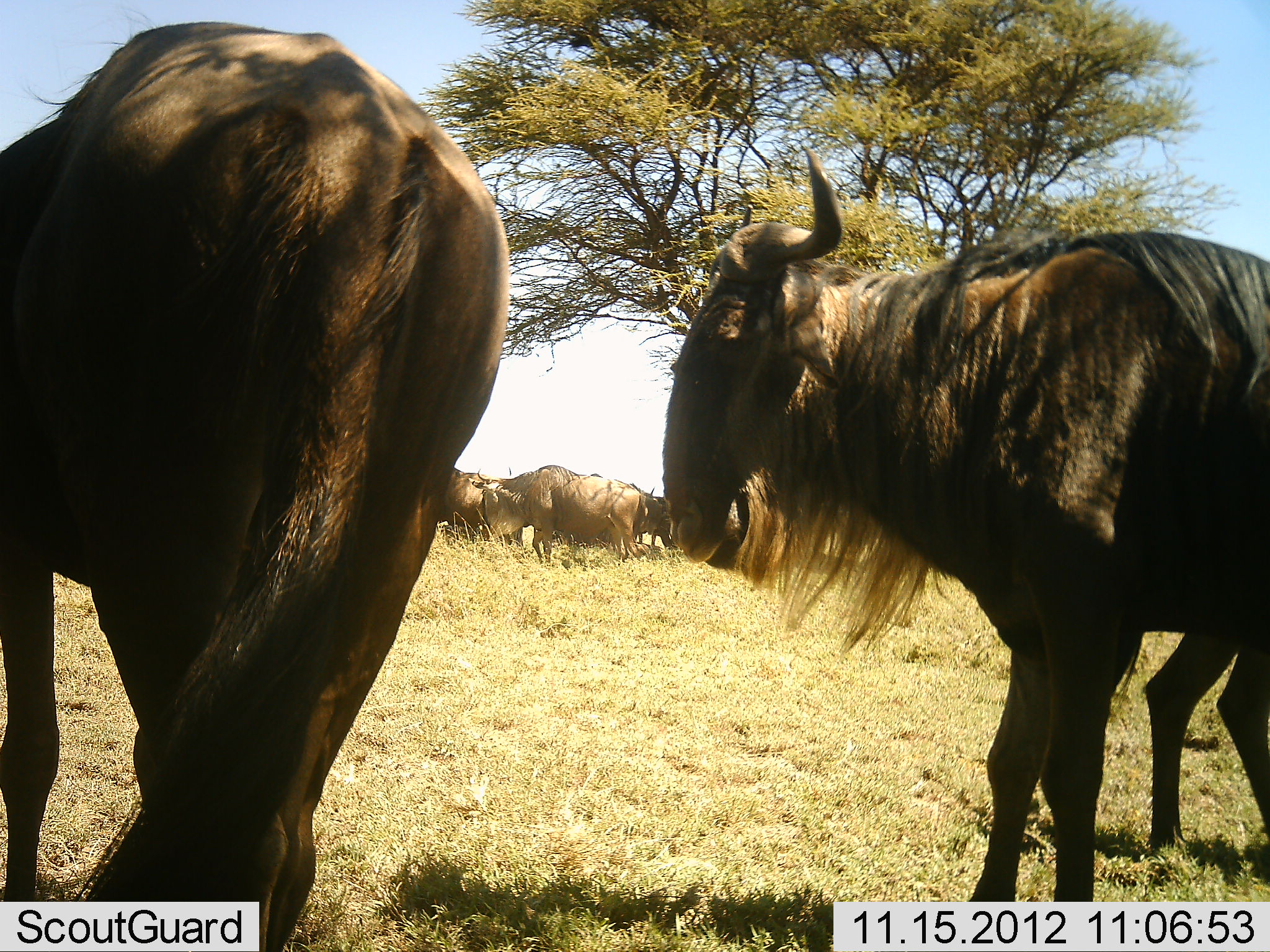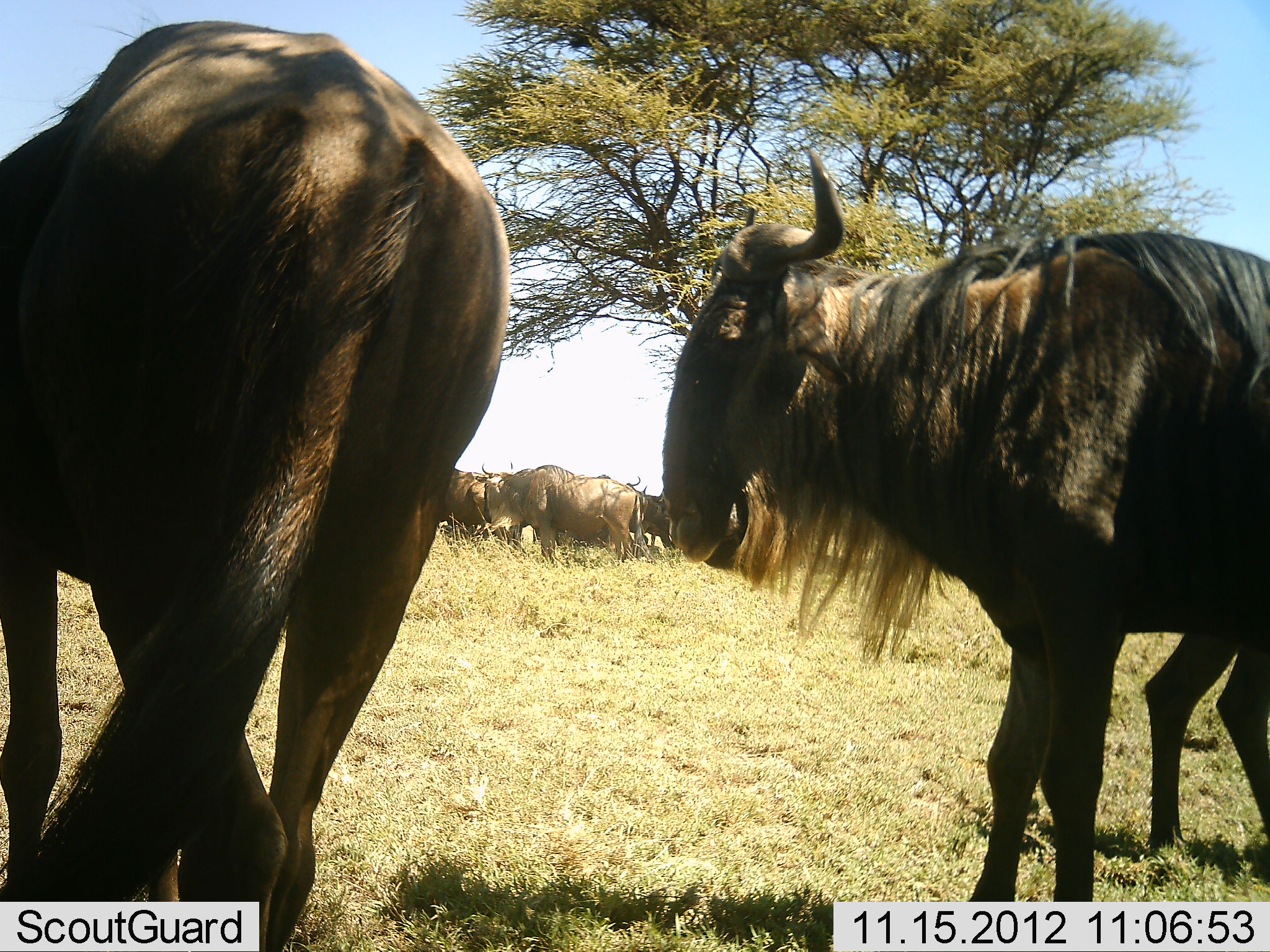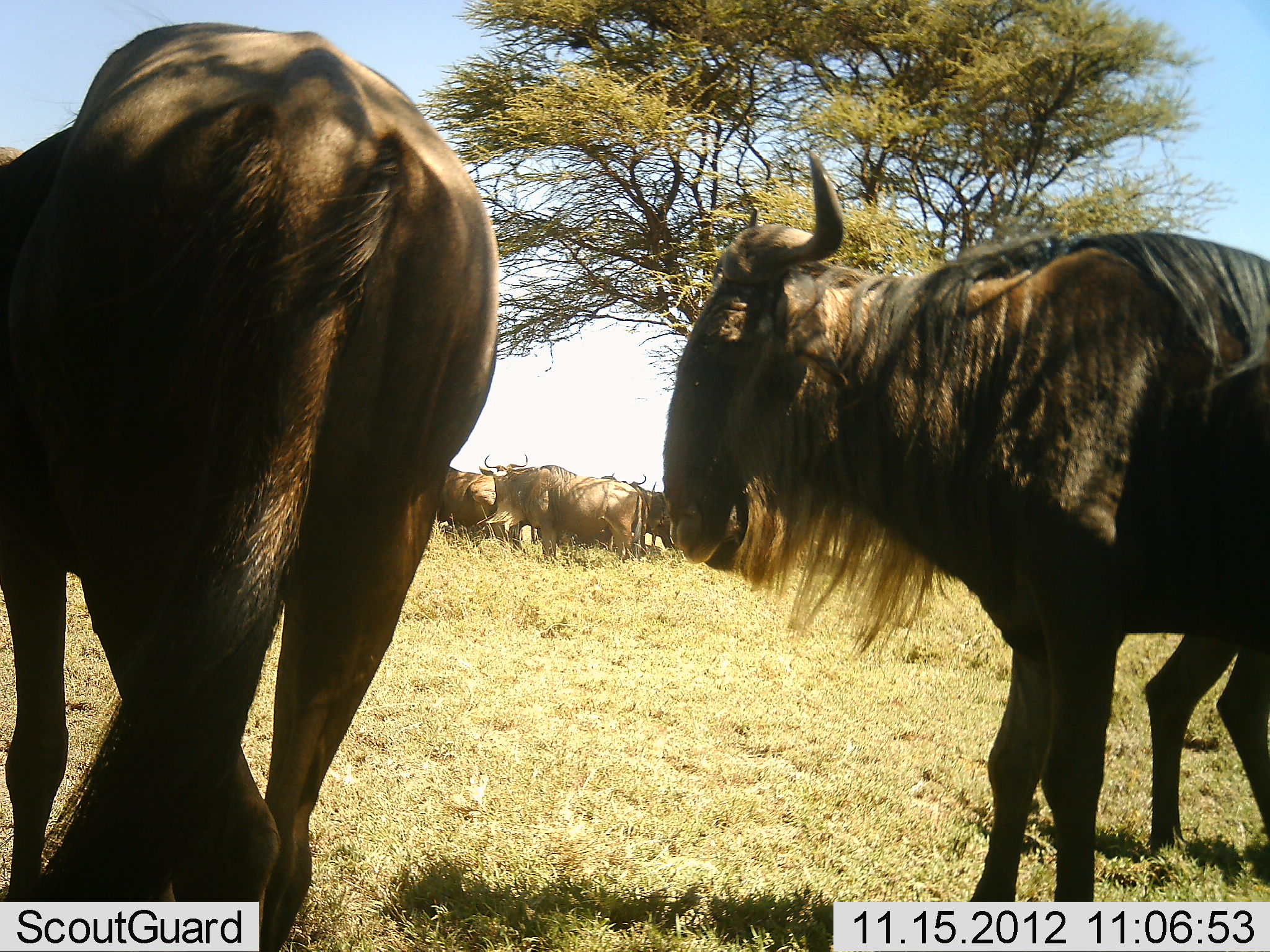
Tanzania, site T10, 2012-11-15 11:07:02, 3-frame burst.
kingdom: Animalia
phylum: Chordata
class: Mammalia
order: Artiodactyla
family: Bovidae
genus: Connochaetes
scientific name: Connochaetes taurinus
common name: blue wildebeest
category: wildebeest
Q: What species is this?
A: Wildebeest (blue wildebeest) (Connochaetes taurinus).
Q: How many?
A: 7.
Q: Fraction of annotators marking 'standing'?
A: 90%.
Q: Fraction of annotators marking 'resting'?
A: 0%.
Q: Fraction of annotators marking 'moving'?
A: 10%.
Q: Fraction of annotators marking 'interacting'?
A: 0%.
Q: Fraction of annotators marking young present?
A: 0%.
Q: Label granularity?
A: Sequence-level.